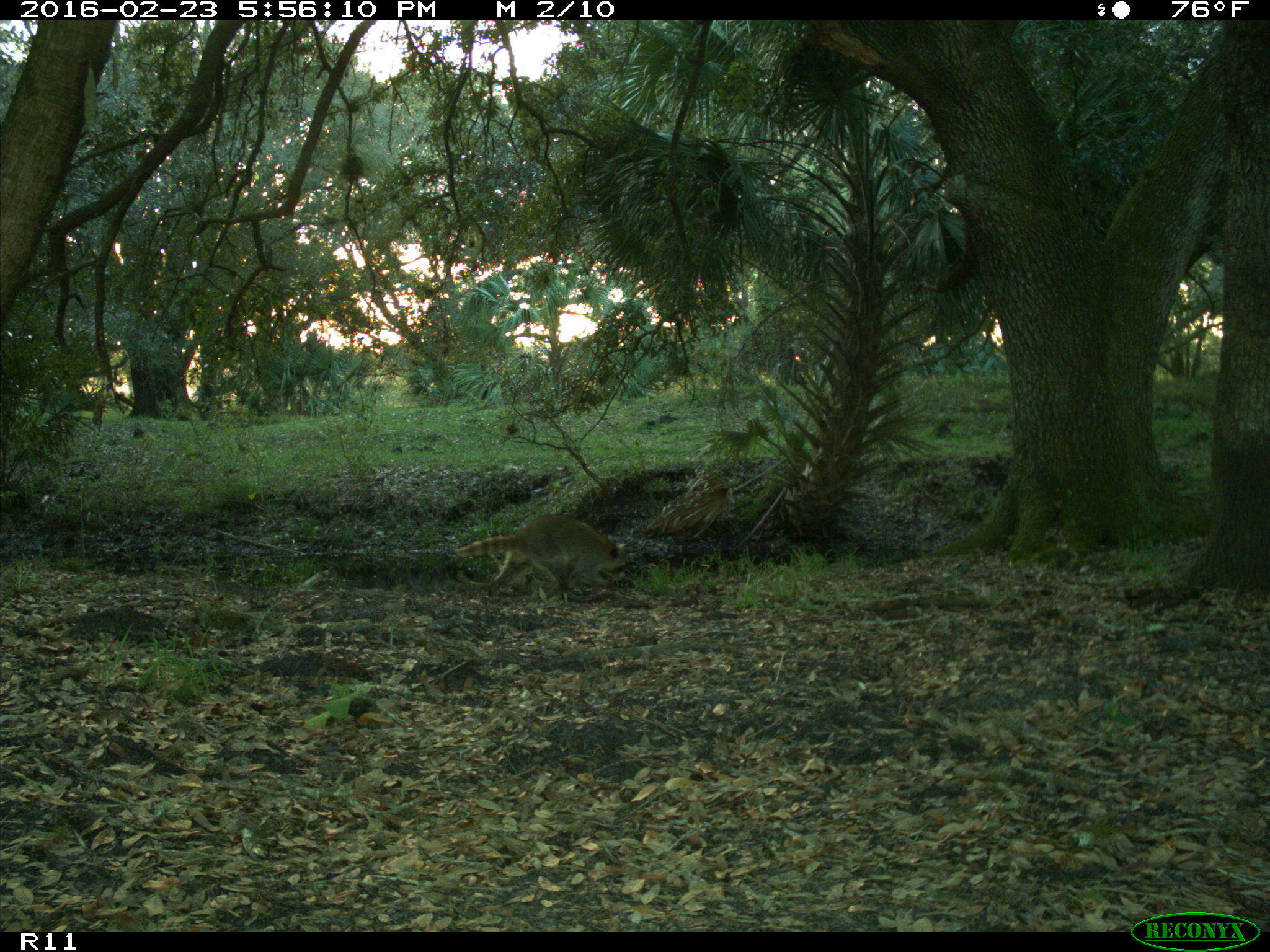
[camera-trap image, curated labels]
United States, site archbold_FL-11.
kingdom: Animalia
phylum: Chordata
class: Mammalia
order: Carnivora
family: Procyonidae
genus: Procyon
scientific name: Procyon lotor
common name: common raccoon